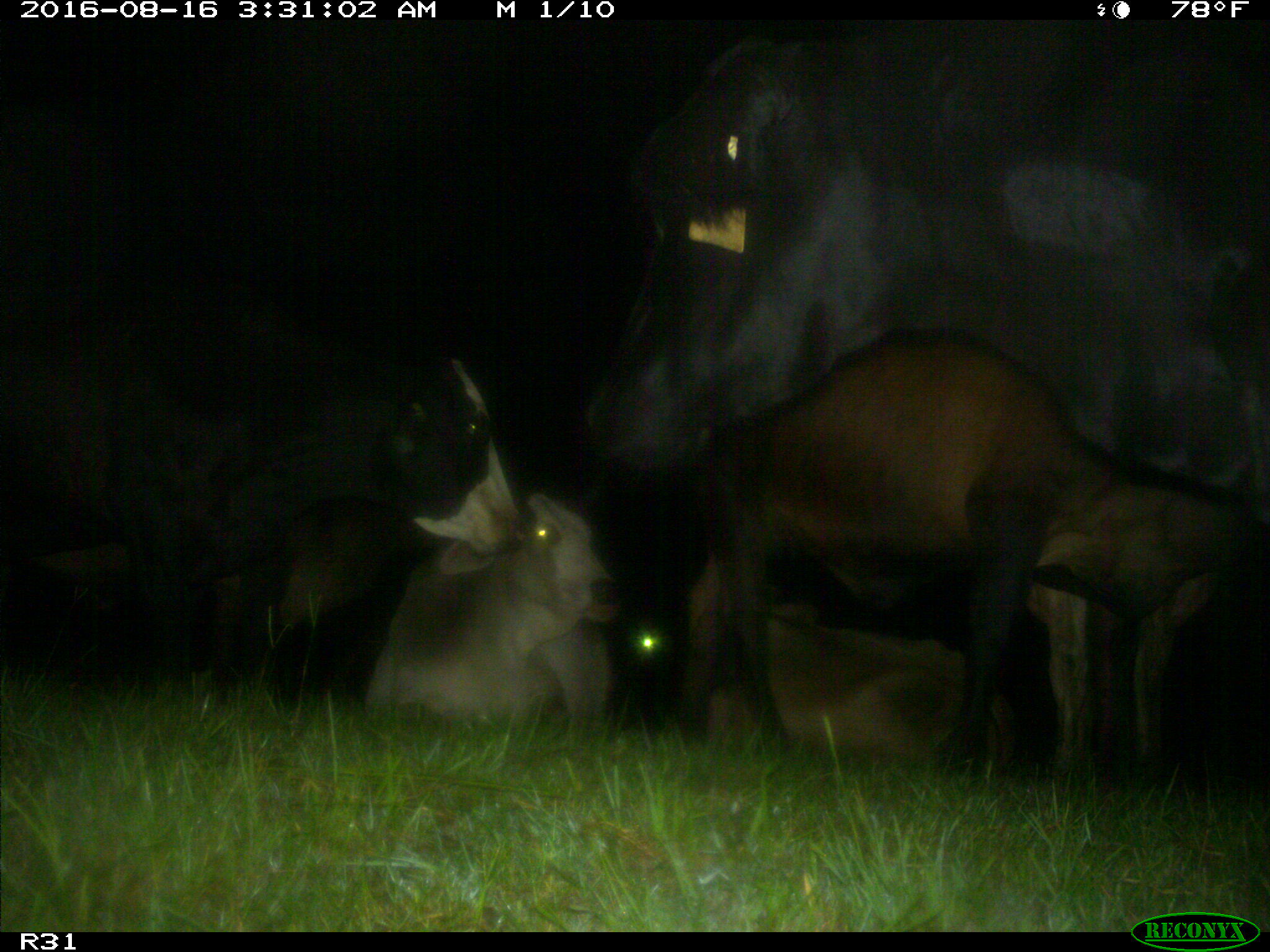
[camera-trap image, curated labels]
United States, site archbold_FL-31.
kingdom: Animalia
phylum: Chordata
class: Mammalia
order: Artiodactyla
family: Bovidae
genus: Bos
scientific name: Bos taurus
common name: domestic cow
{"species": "Bos taurus (domestic cow)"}